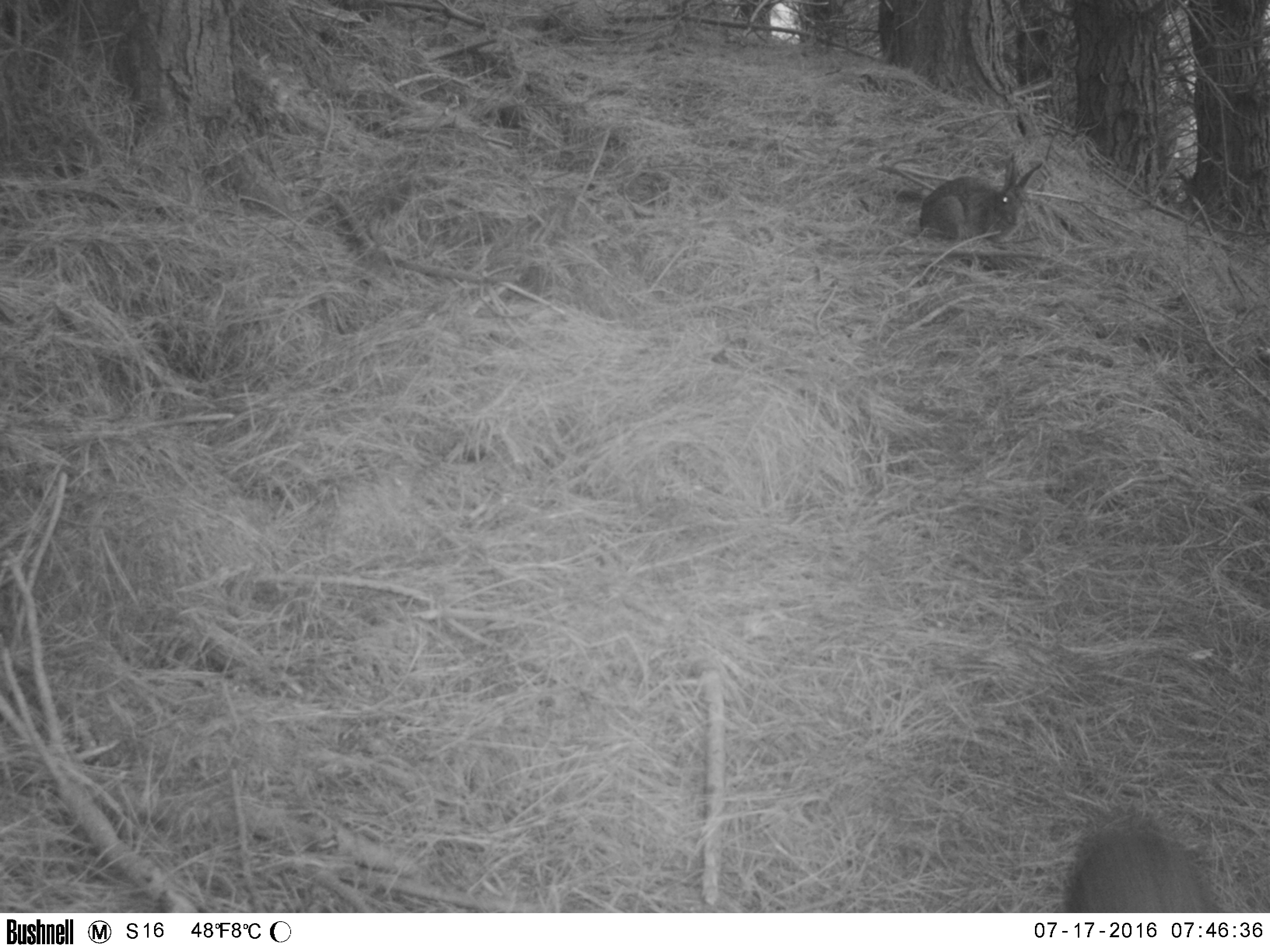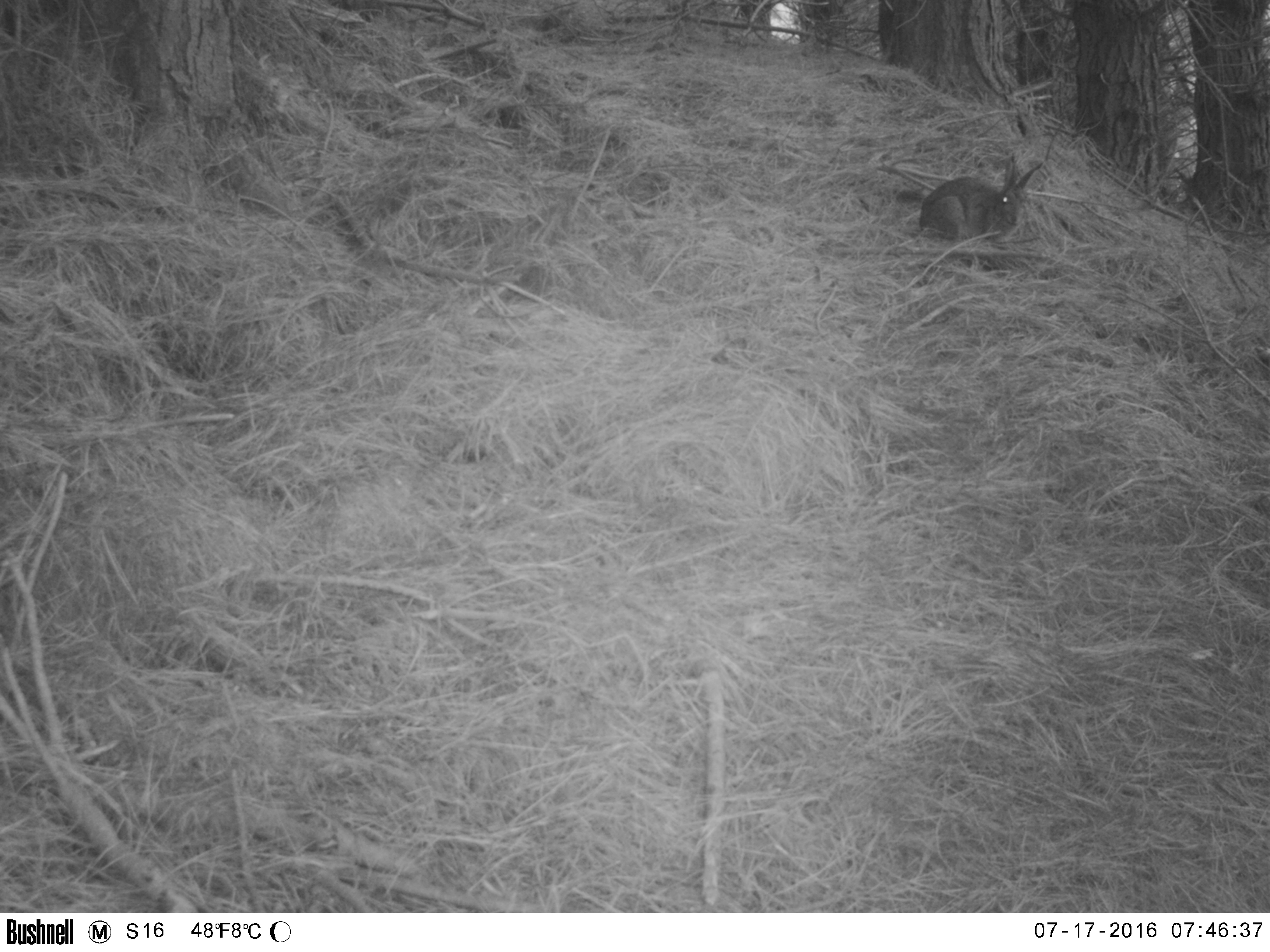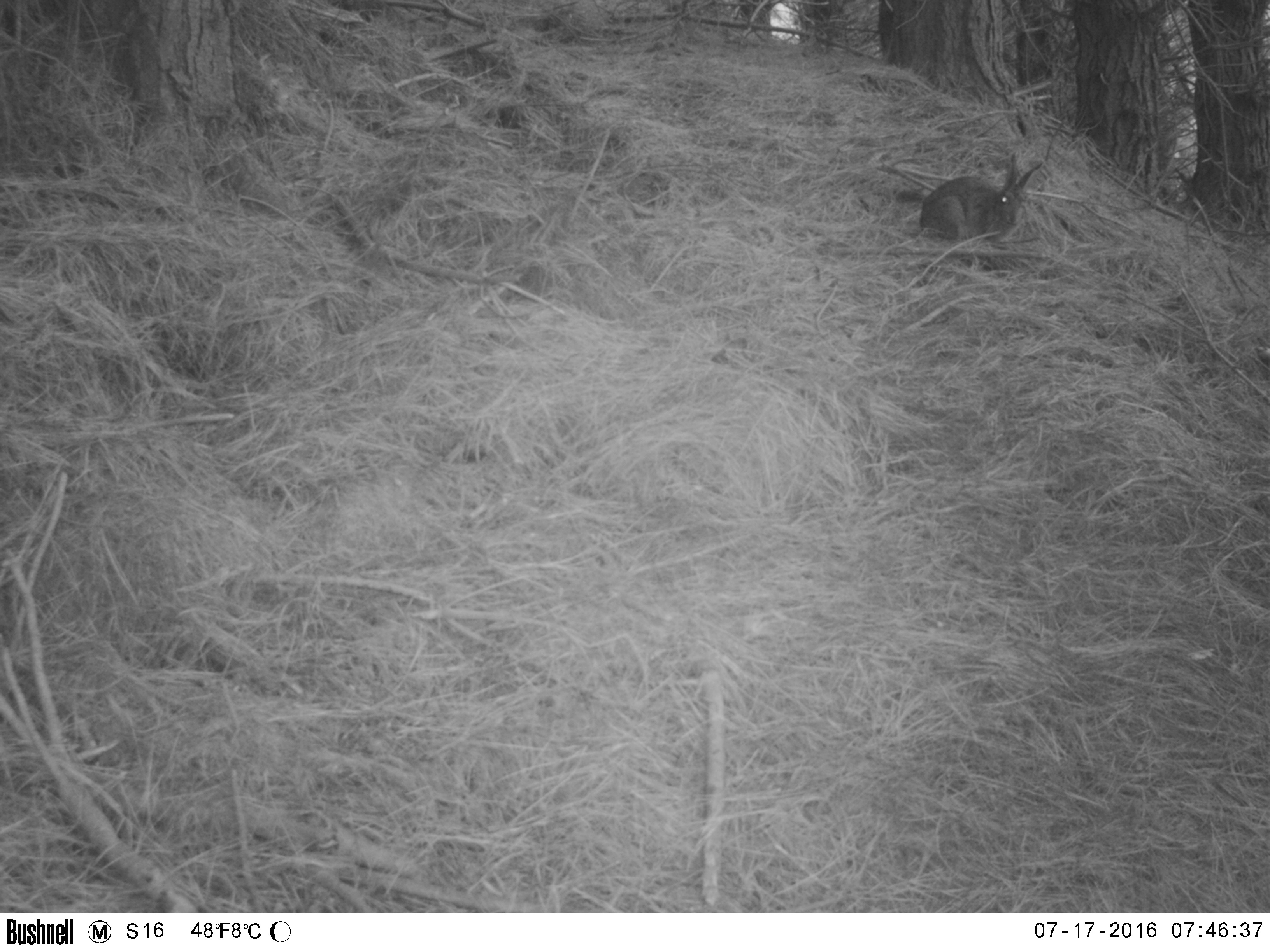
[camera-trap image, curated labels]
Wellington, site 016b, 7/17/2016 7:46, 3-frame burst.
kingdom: Animalia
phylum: Chordata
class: Mammalia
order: Lagomorpha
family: Leporidae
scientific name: Leporidae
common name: rabbit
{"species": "rabbit (Leporidae)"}